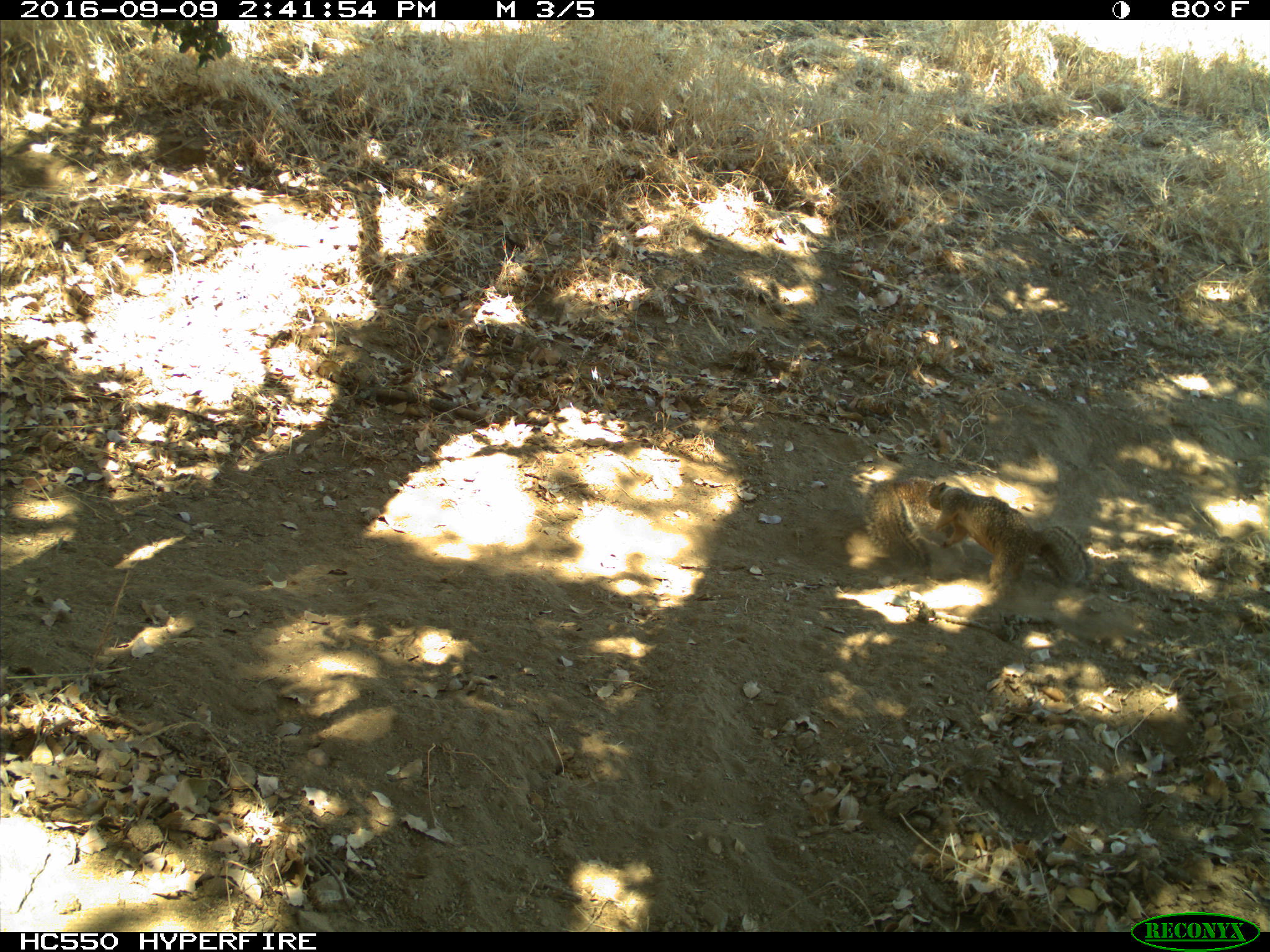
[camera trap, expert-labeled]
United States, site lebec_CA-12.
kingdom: Animalia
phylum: Chordata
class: Mammalia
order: Rodentia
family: Sciuridae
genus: Otospermophilus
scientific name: Otospermophilus beecheyi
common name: california ground squirrel